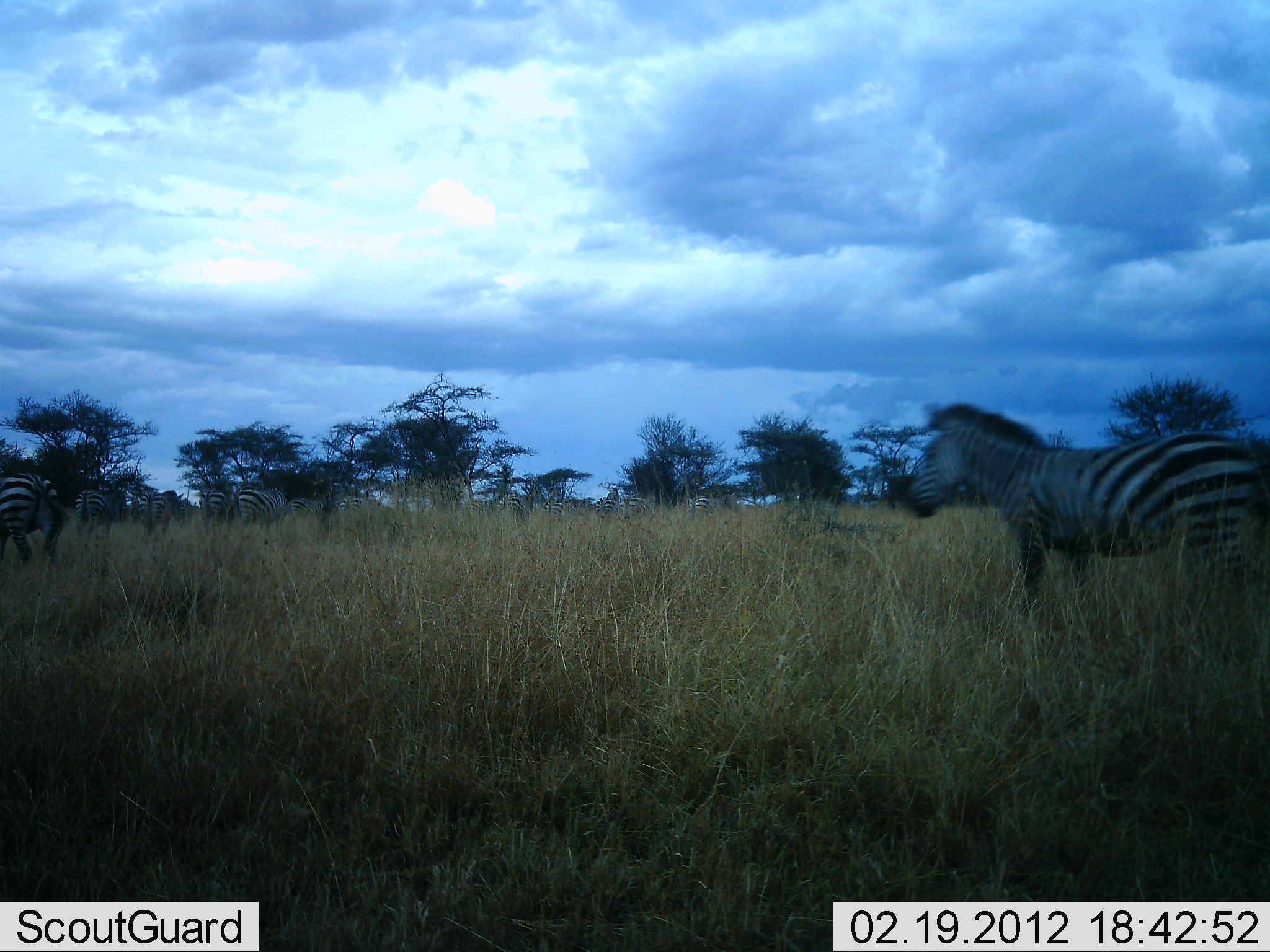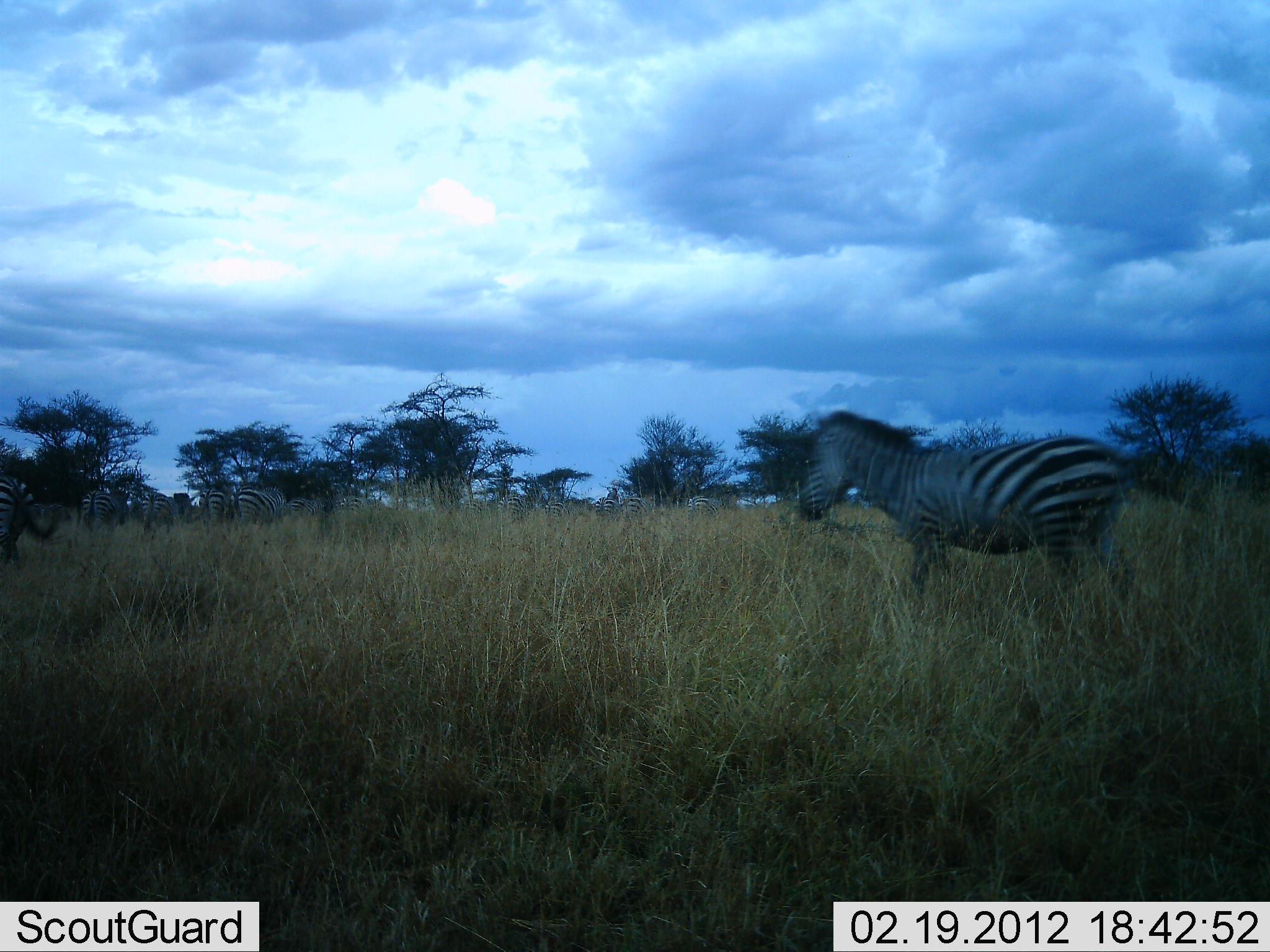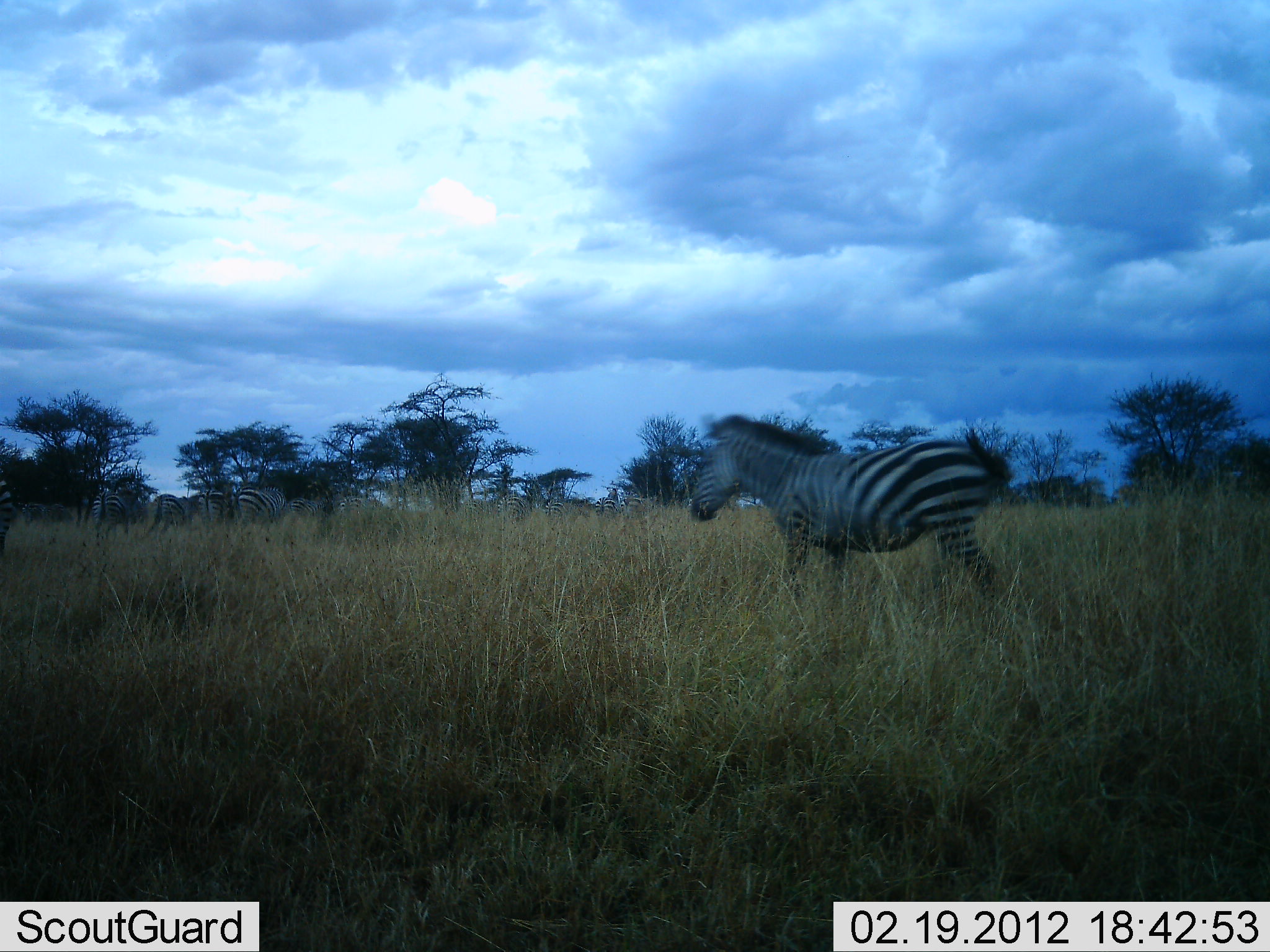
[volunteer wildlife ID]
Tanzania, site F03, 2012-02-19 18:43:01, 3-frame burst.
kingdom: Animalia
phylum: Chordata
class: Mammalia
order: Perissodactyla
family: Equidae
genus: Equus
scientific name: Equus quagga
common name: plains zebra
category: zebra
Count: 6.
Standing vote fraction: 32%.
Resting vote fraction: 11%.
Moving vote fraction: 95%.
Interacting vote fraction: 5%.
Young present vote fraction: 0%.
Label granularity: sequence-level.